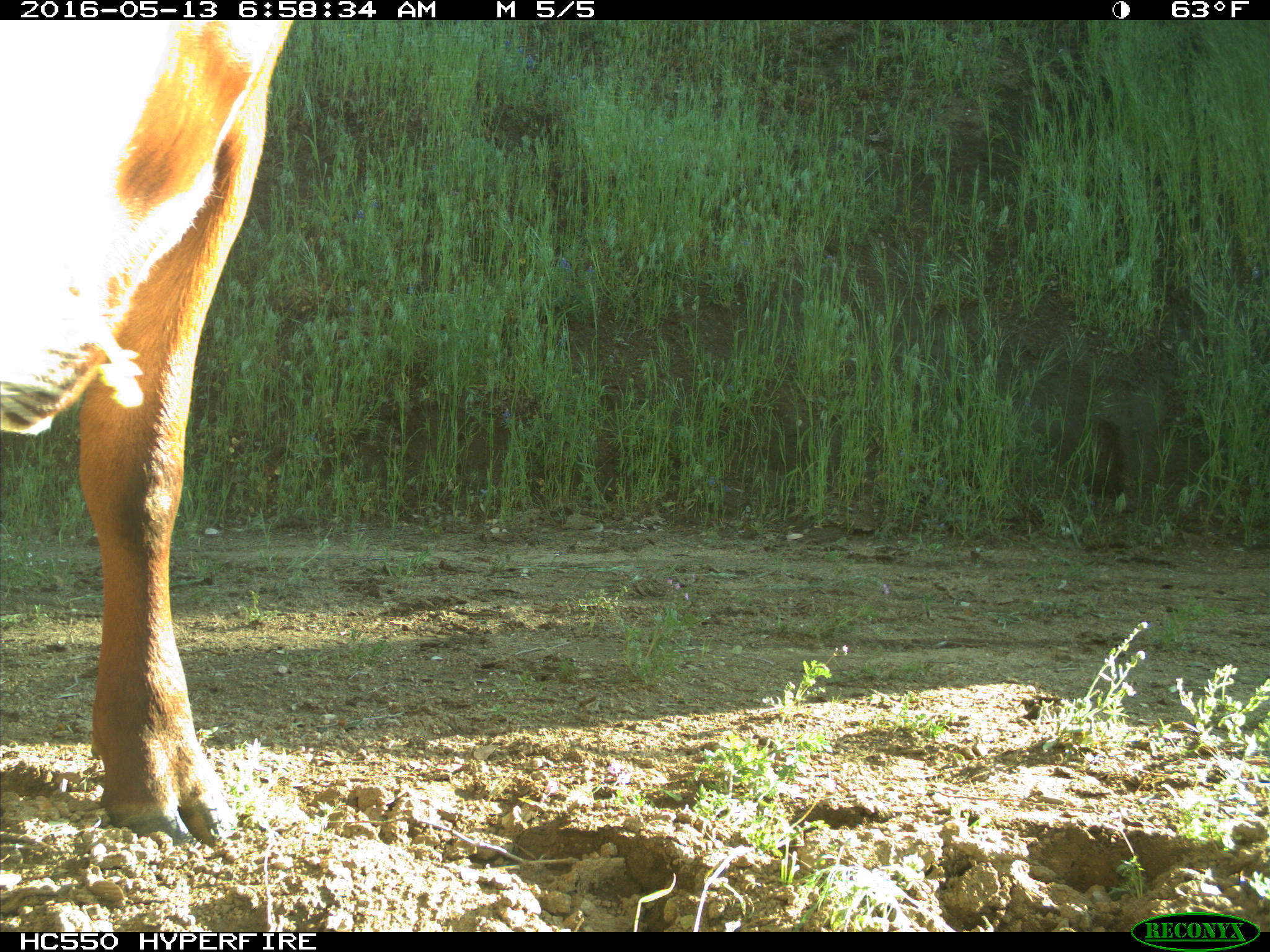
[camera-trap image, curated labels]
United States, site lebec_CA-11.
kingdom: Animalia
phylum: Chordata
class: Mammalia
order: Artiodactyla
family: Bovidae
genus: Bos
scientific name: Bos taurus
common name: domestic cow